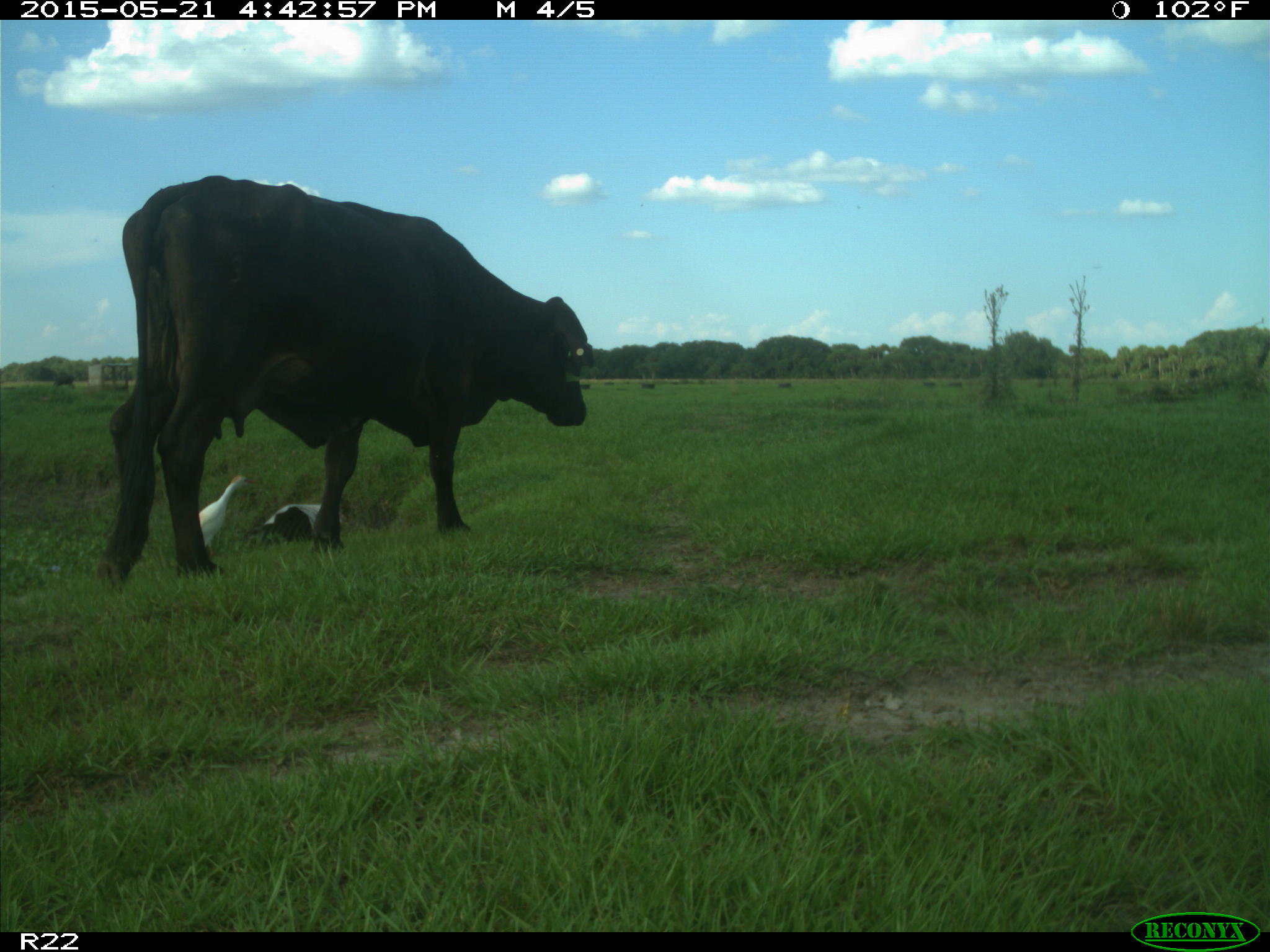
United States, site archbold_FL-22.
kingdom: Animalia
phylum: Chordata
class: Mammalia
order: Artiodactyla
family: Bovidae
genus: Bos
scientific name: Bos taurus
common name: domestic cow